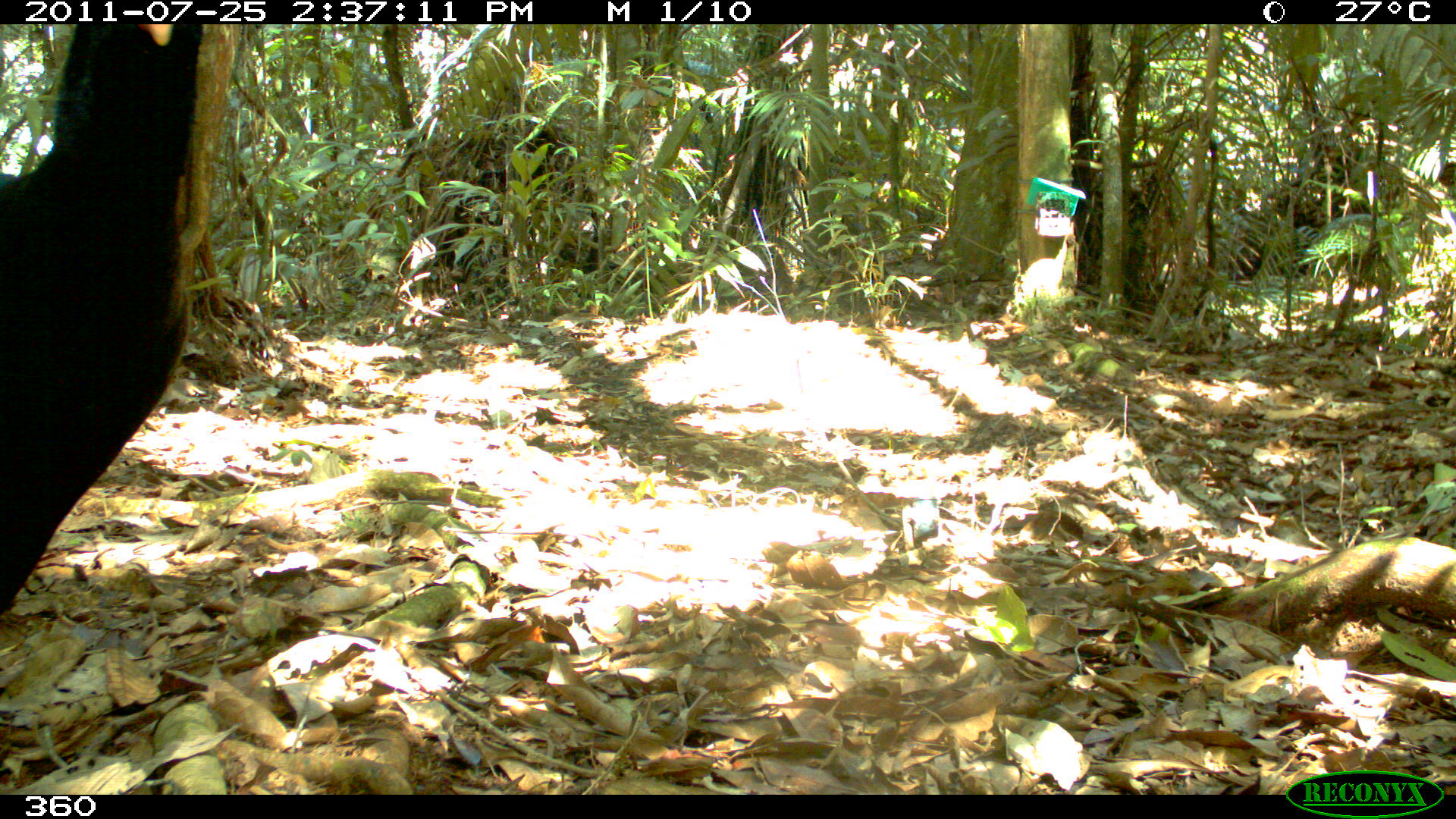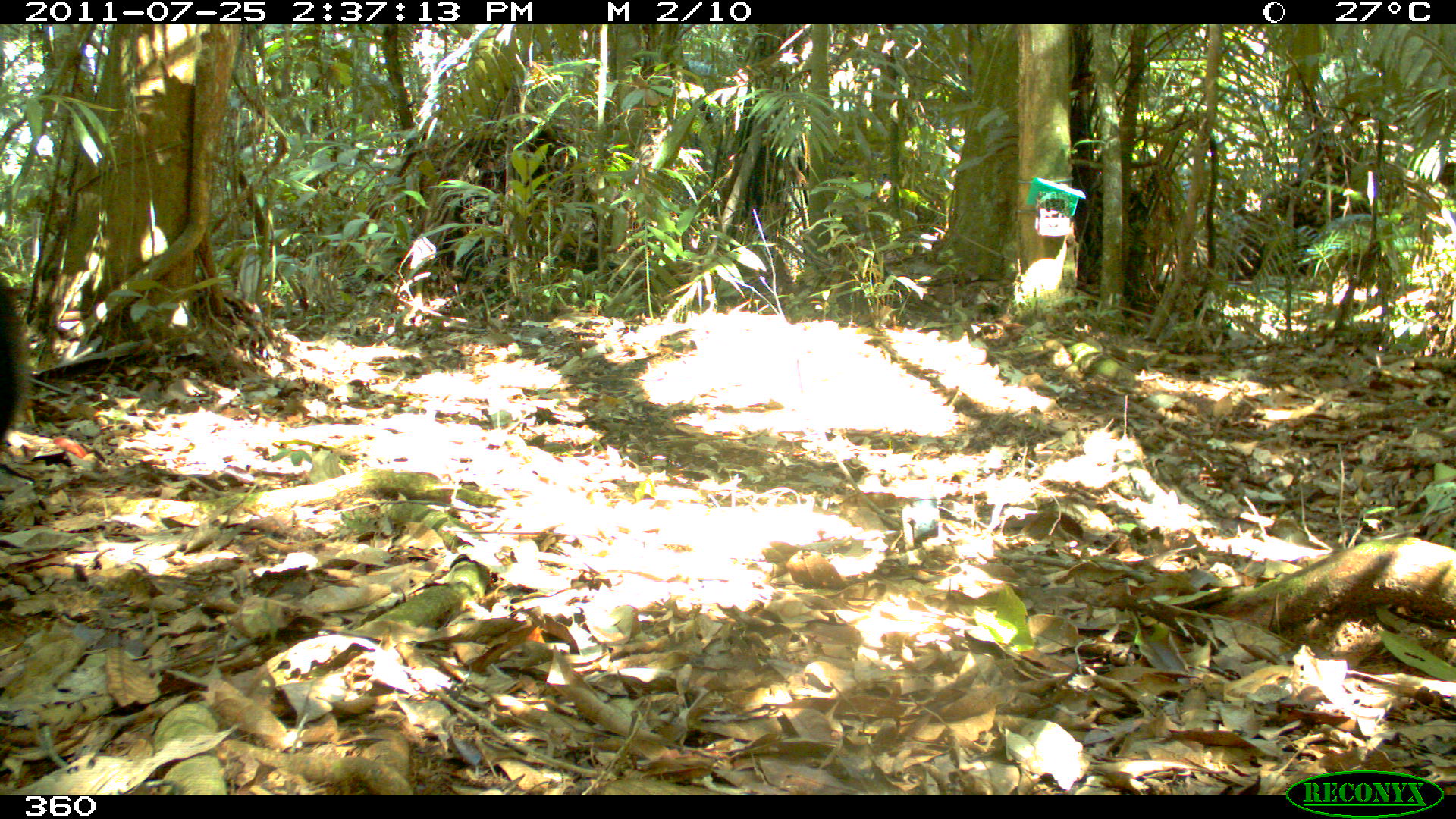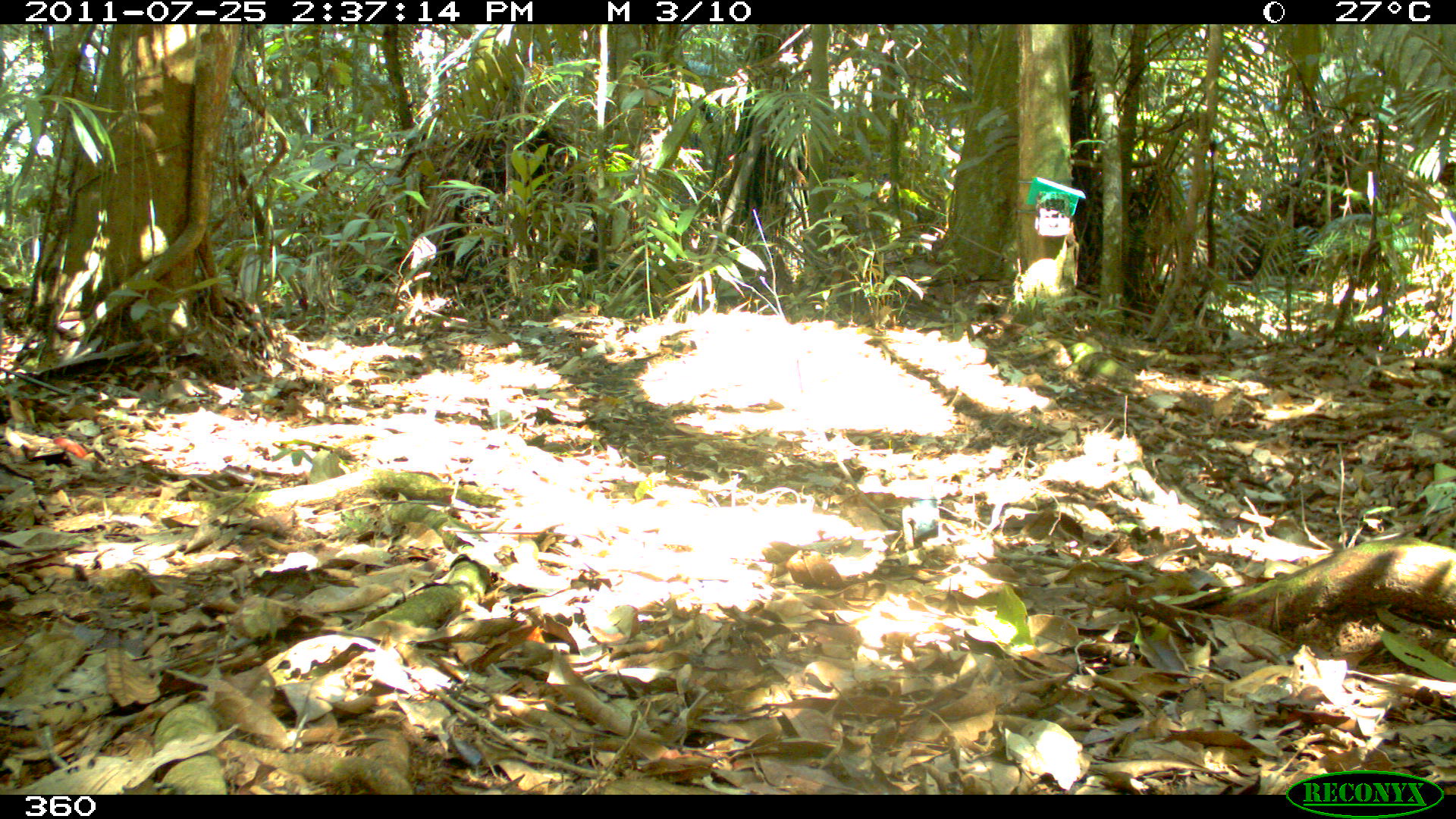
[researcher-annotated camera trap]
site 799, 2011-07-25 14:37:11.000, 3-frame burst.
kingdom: Animalia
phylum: Chordata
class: Aves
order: Galliformes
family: Cracidae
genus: Mitu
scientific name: Mitu tuberosum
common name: razor-billed curassow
Mitu tuberosum (razor-billed curassow).